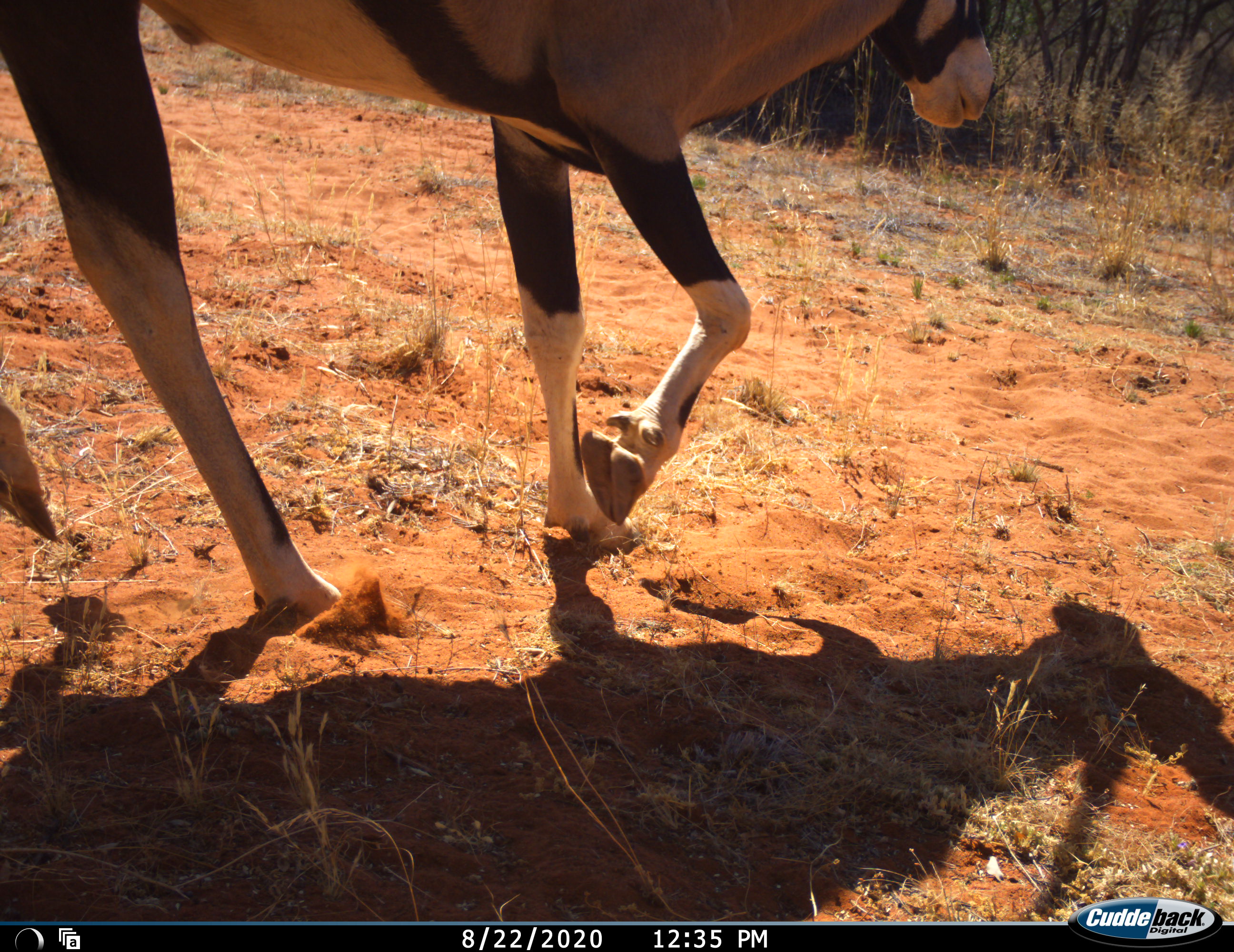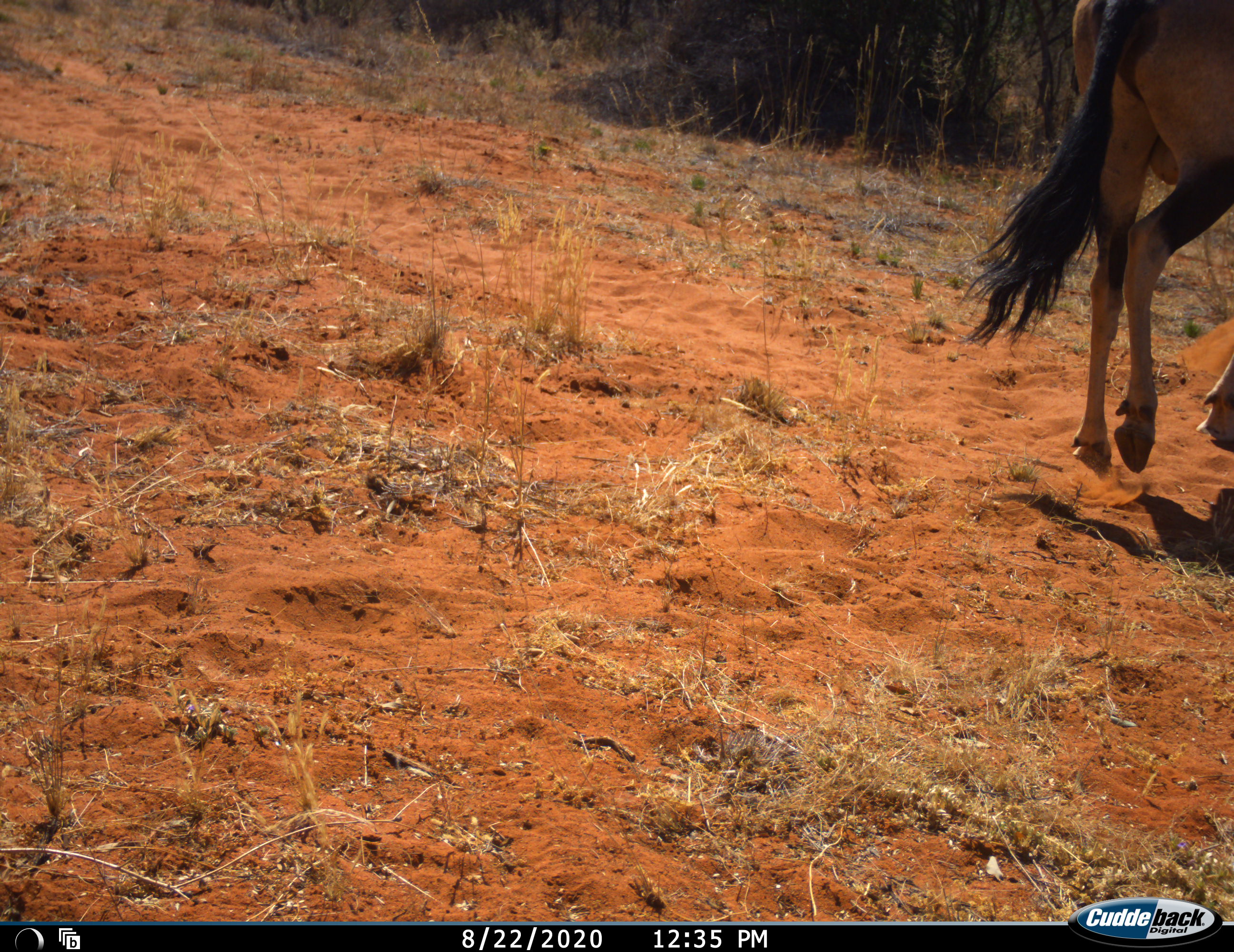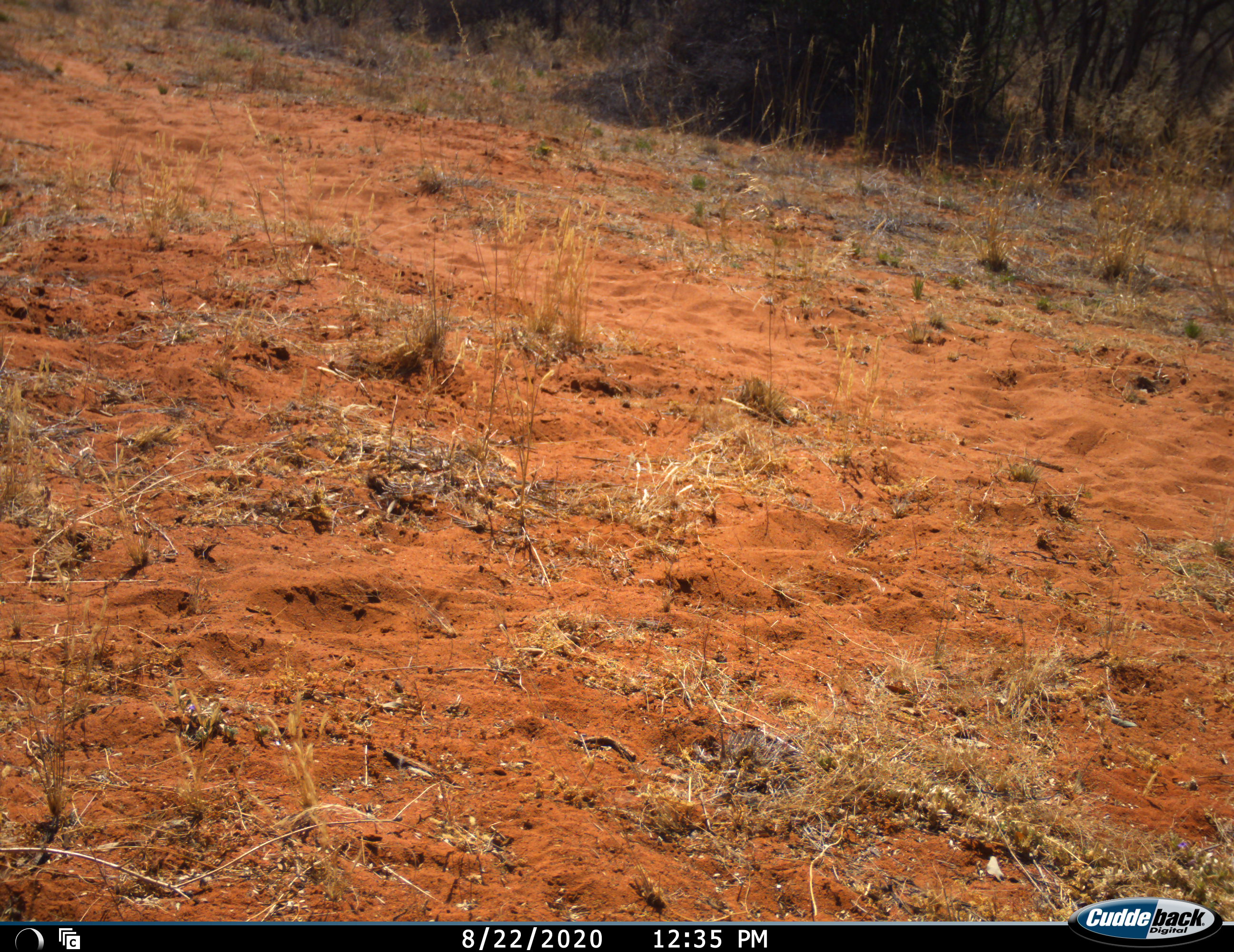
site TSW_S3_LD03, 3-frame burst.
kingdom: Animalia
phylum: Chordata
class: Mammalia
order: Artiodactyla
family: Bovidae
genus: Oryx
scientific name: Oryx gazella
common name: gemsbok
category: oryx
Oryx (gemsbok) (Oryx gazella), count 1. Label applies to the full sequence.